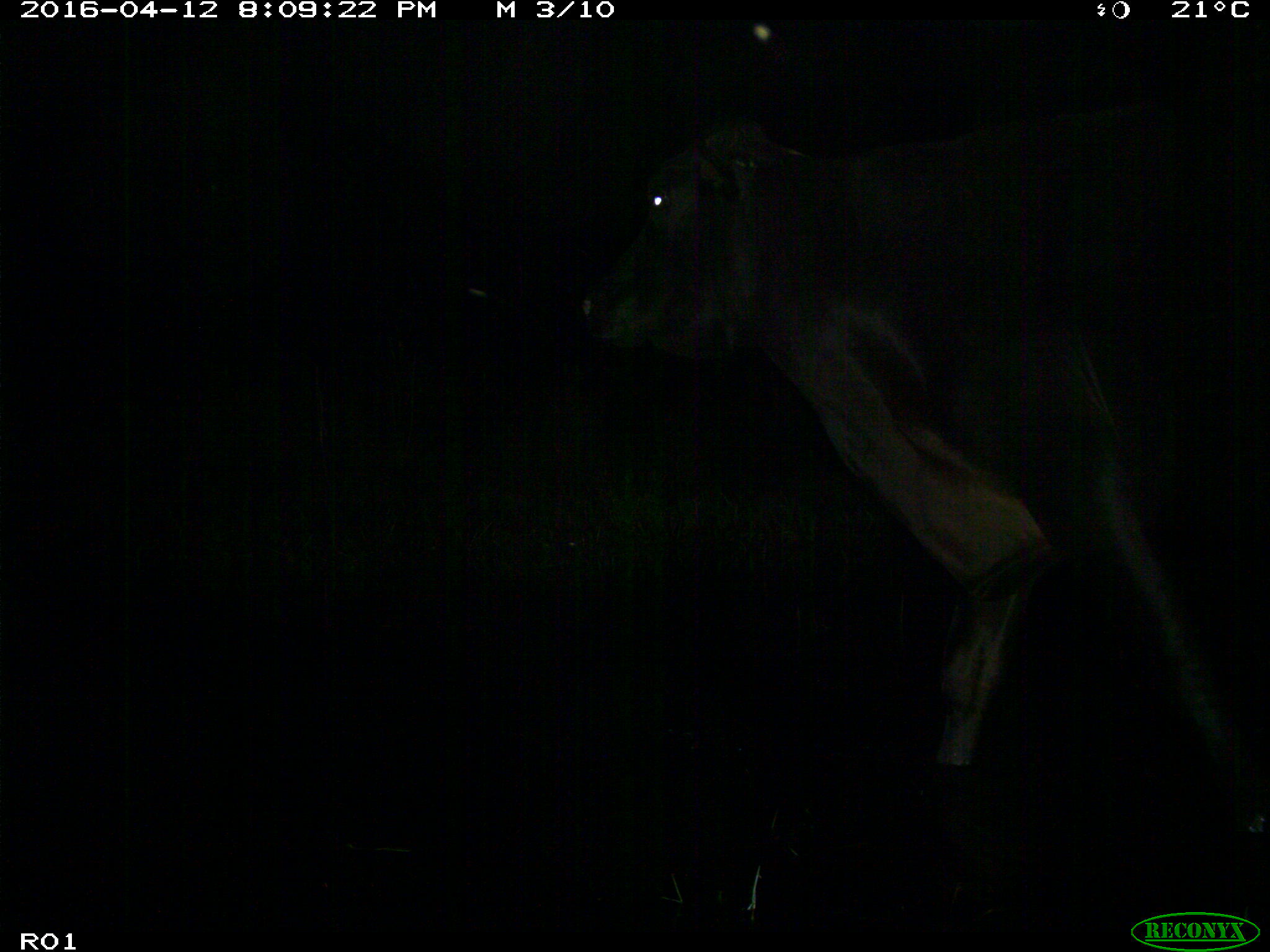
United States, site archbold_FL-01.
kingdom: Animalia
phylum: Chordata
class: Mammalia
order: Artiodactyla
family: Bovidae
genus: Bos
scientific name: Bos taurus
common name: domestic cow